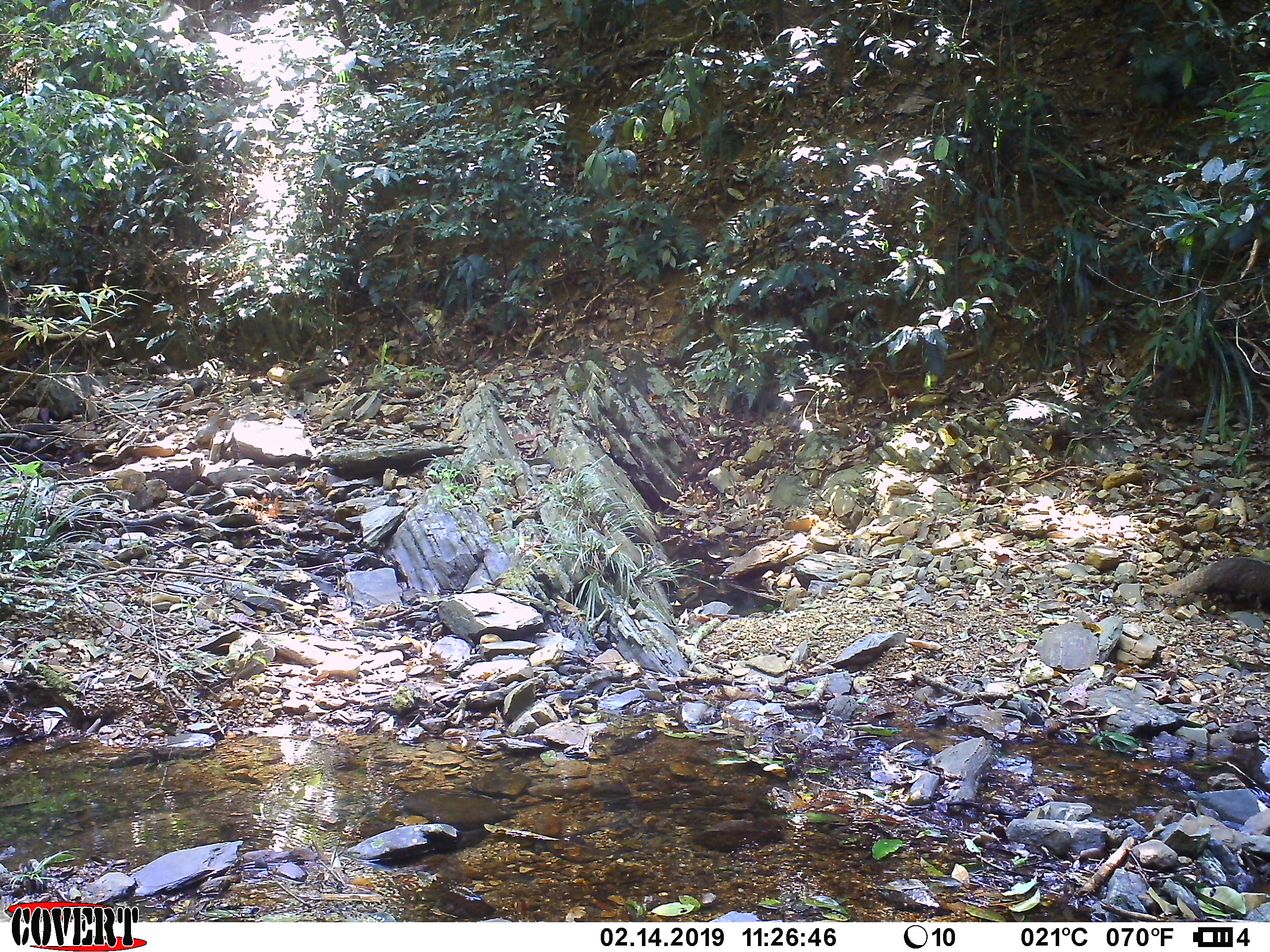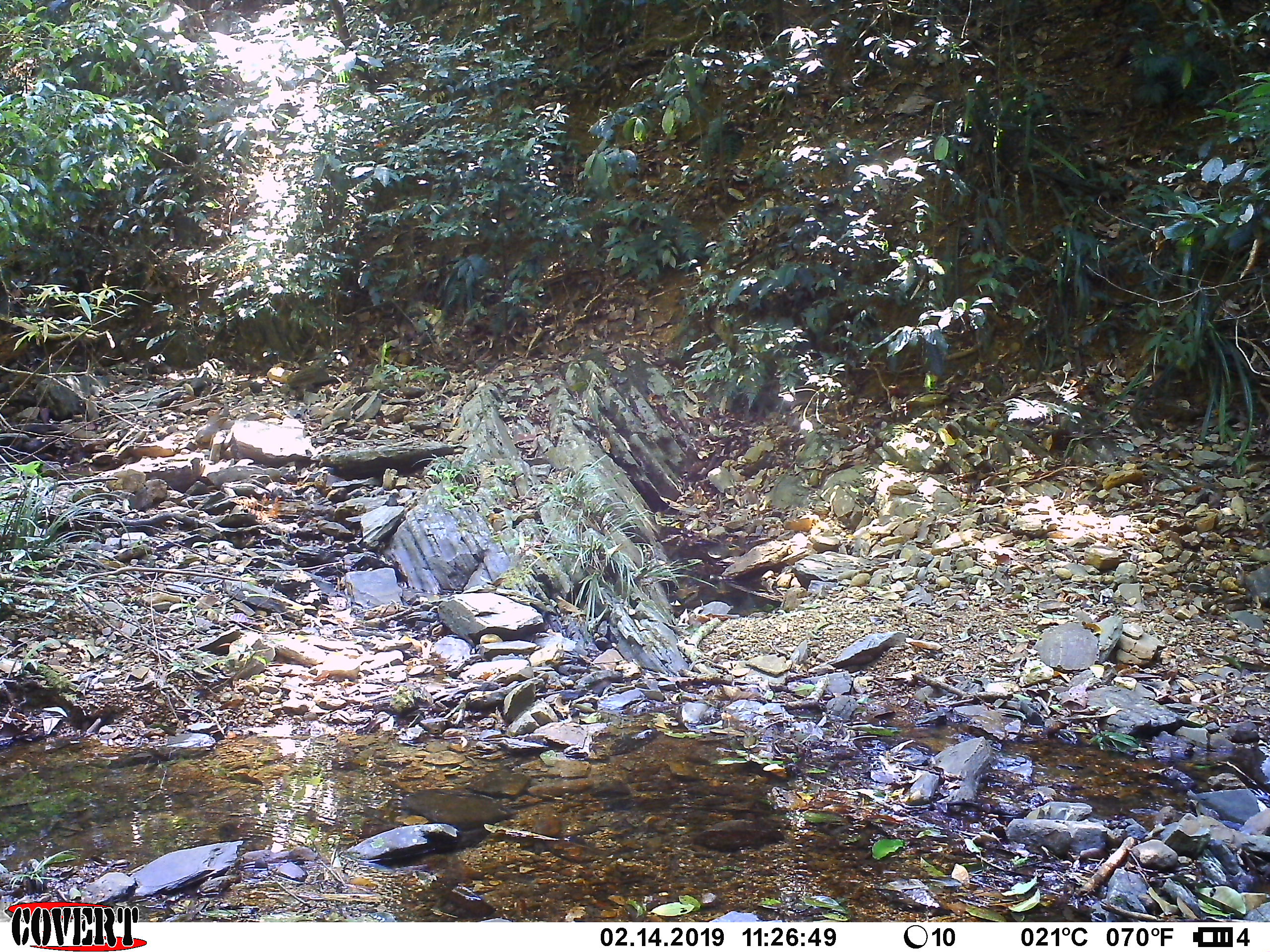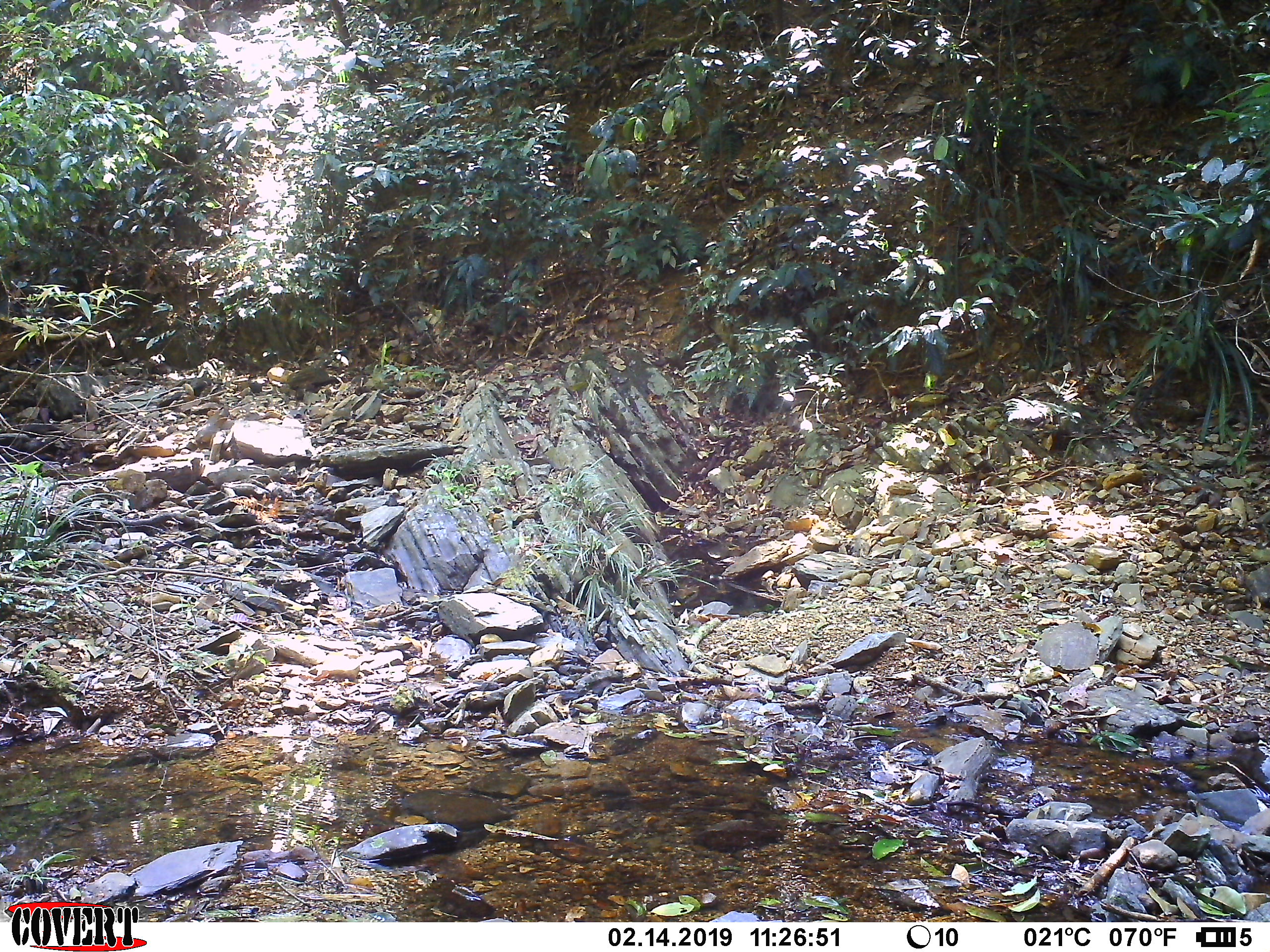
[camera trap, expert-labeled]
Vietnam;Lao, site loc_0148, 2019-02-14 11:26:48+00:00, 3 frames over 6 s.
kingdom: Animalia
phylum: Chordata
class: Mammalia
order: Carnivora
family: Herpestidae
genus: Urva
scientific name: Urva urva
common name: crab-eating mongoose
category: crab eating mongoose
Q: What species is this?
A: Crab eating mongoose (crab-eating mongoose) (Urva urva).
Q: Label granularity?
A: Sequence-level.